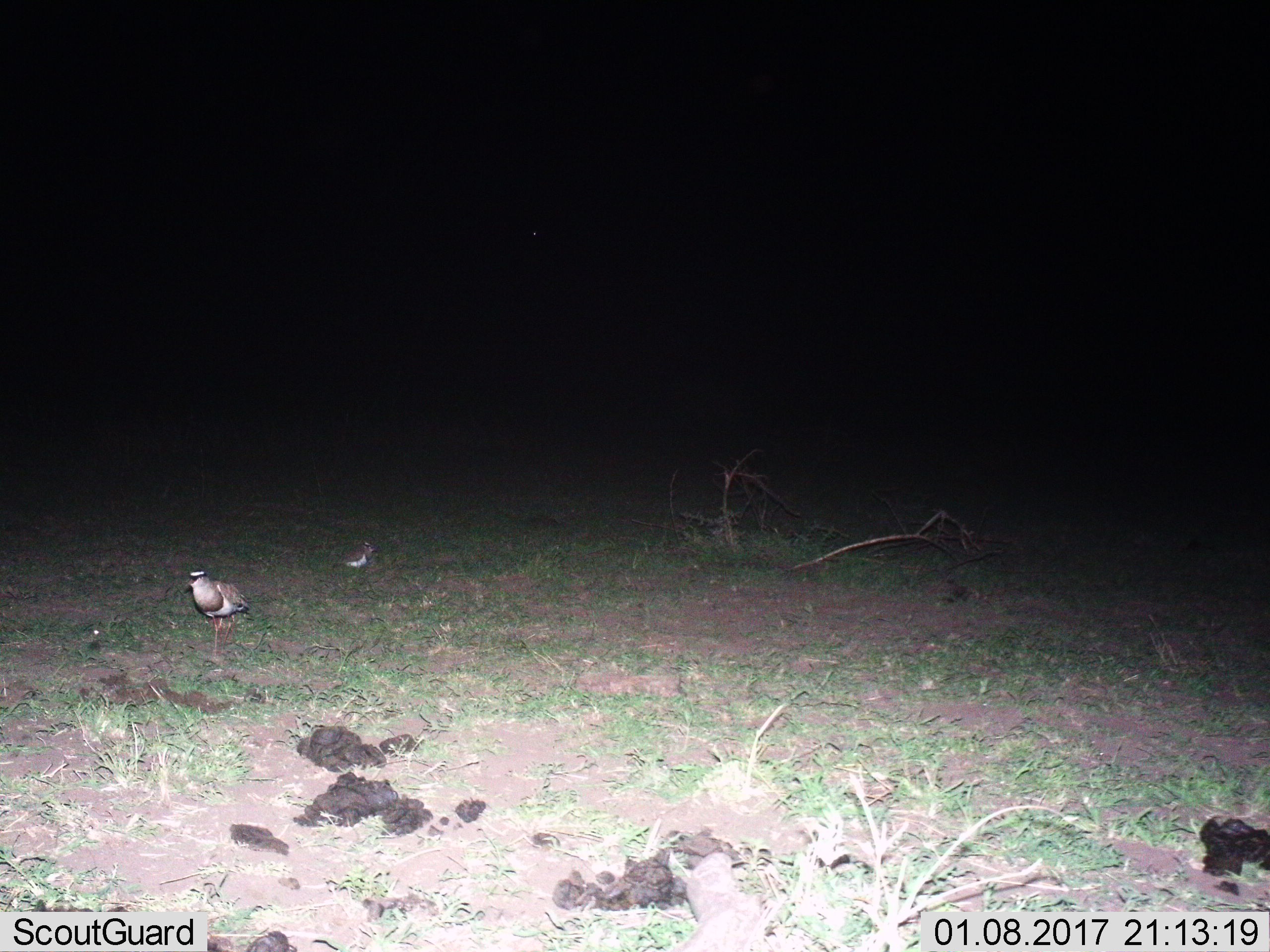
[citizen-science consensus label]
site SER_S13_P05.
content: unidentified animal